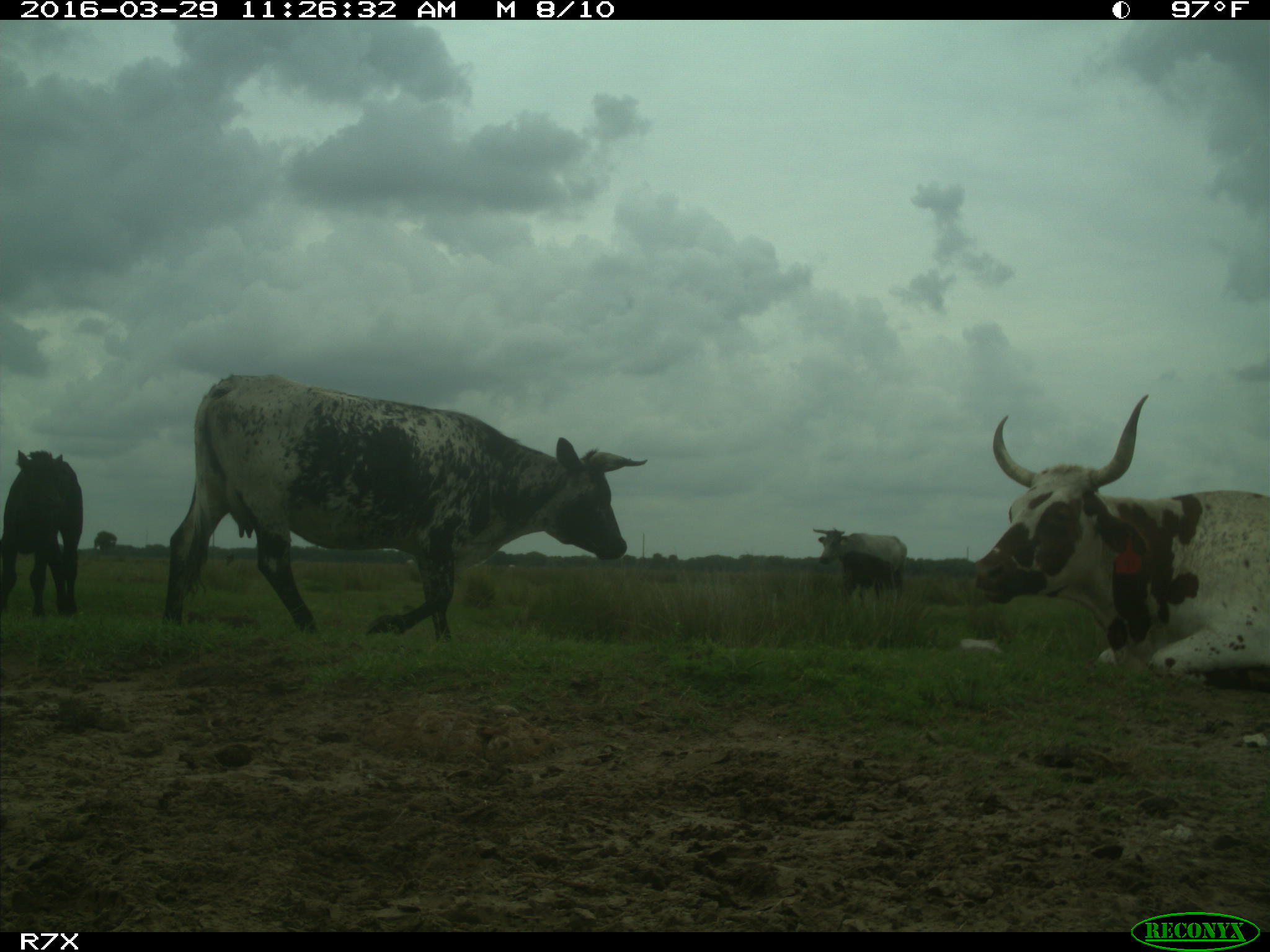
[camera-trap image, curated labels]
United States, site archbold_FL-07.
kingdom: Animalia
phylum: Chordata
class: Mammalia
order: Artiodactyla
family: Bovidae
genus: Bos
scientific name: Bos taurus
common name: domestic cow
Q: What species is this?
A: Bos taurus (domestic cow).